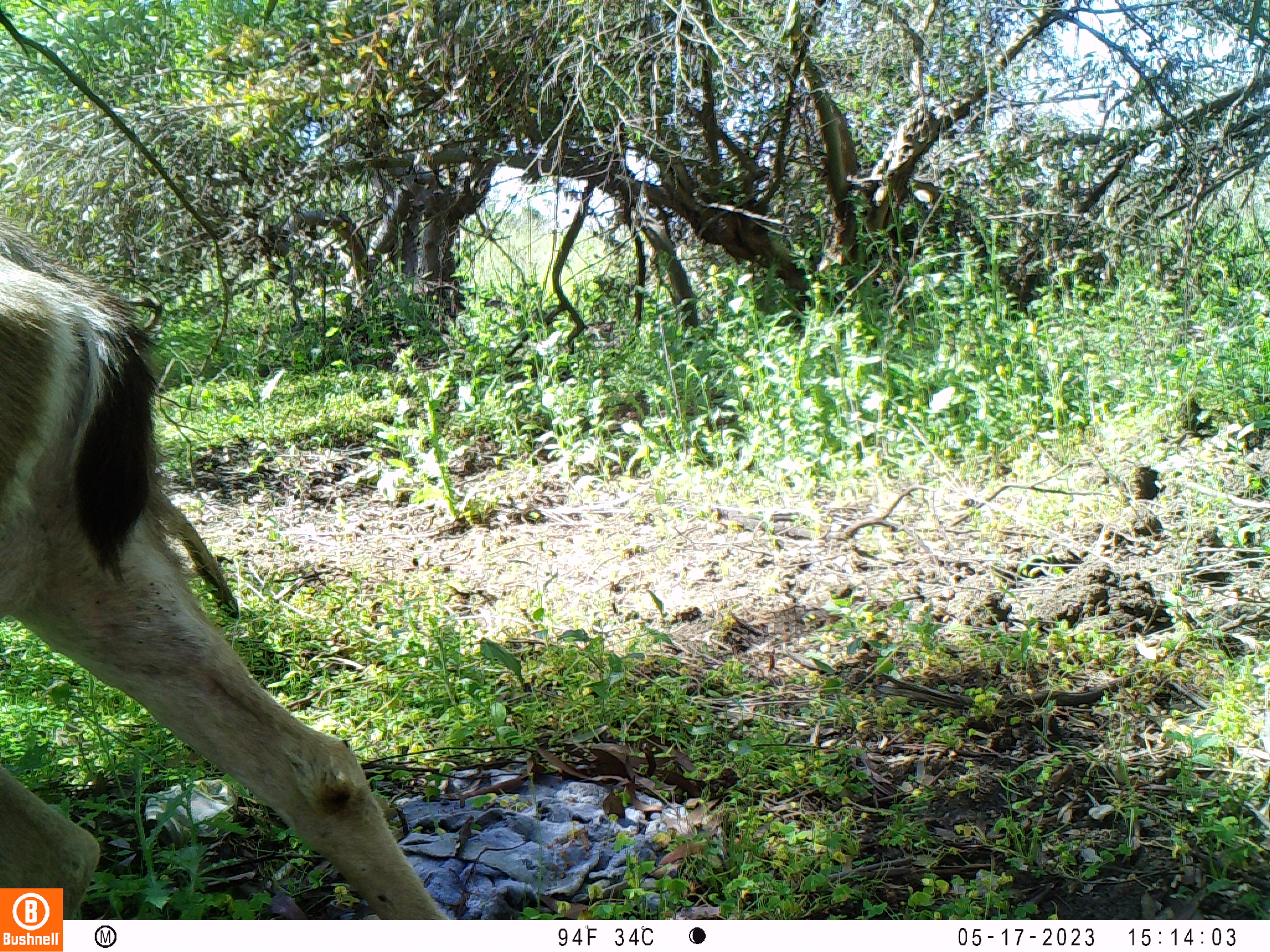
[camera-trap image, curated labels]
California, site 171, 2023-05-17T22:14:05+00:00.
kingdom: Animalia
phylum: Chordata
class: Mammalia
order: Artiodactyla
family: Cervidae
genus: Odocoileus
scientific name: Odocoileus hemionus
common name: mule deer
Mule deer (Odocoileus hemionus).